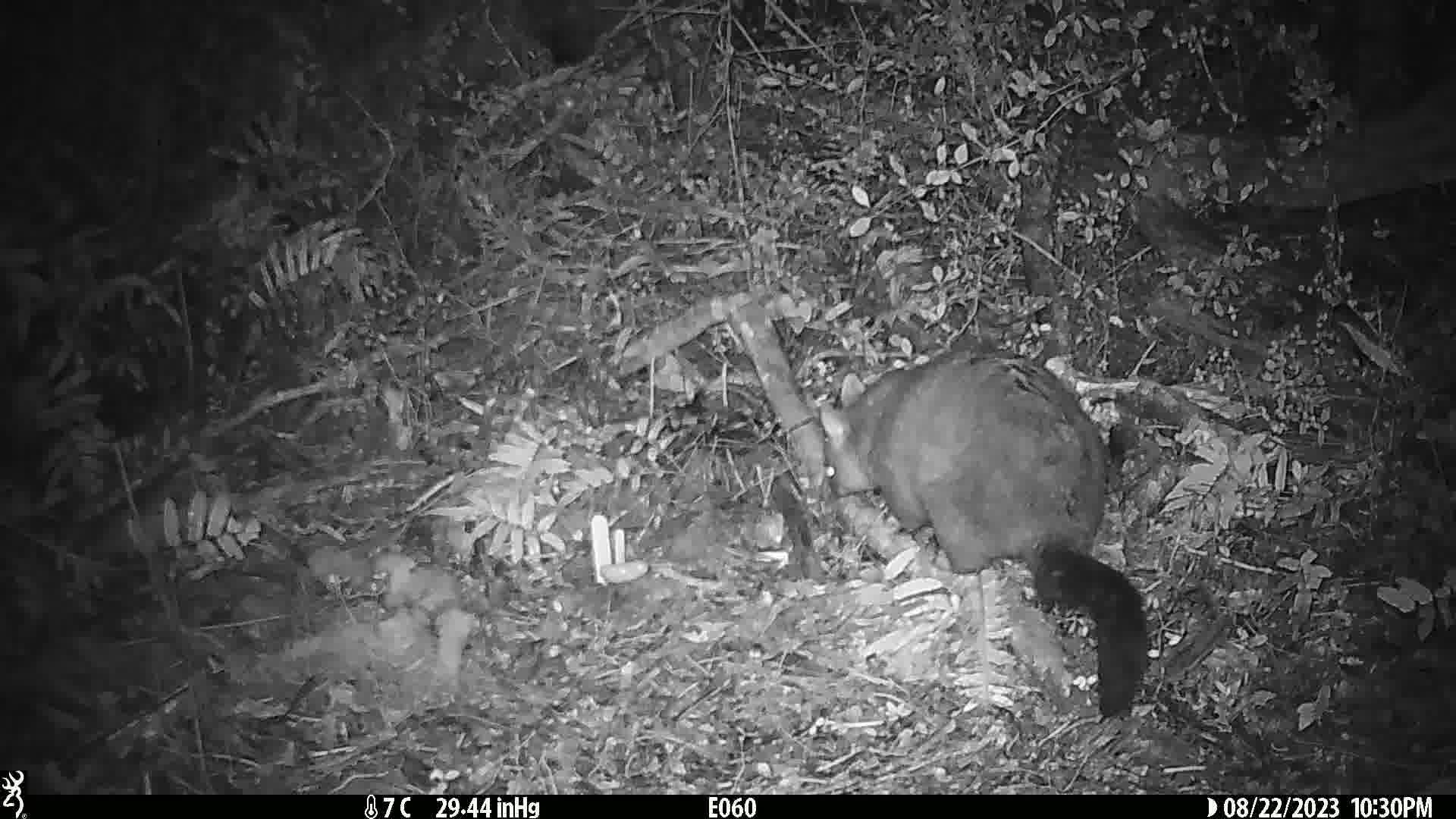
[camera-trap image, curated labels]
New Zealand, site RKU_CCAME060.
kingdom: Animalia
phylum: Chordata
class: Mammalia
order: Diprotodontia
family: Phalangeridae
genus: Trichosurus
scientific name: Trichosurus vulpecula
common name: common brushtail possum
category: possum